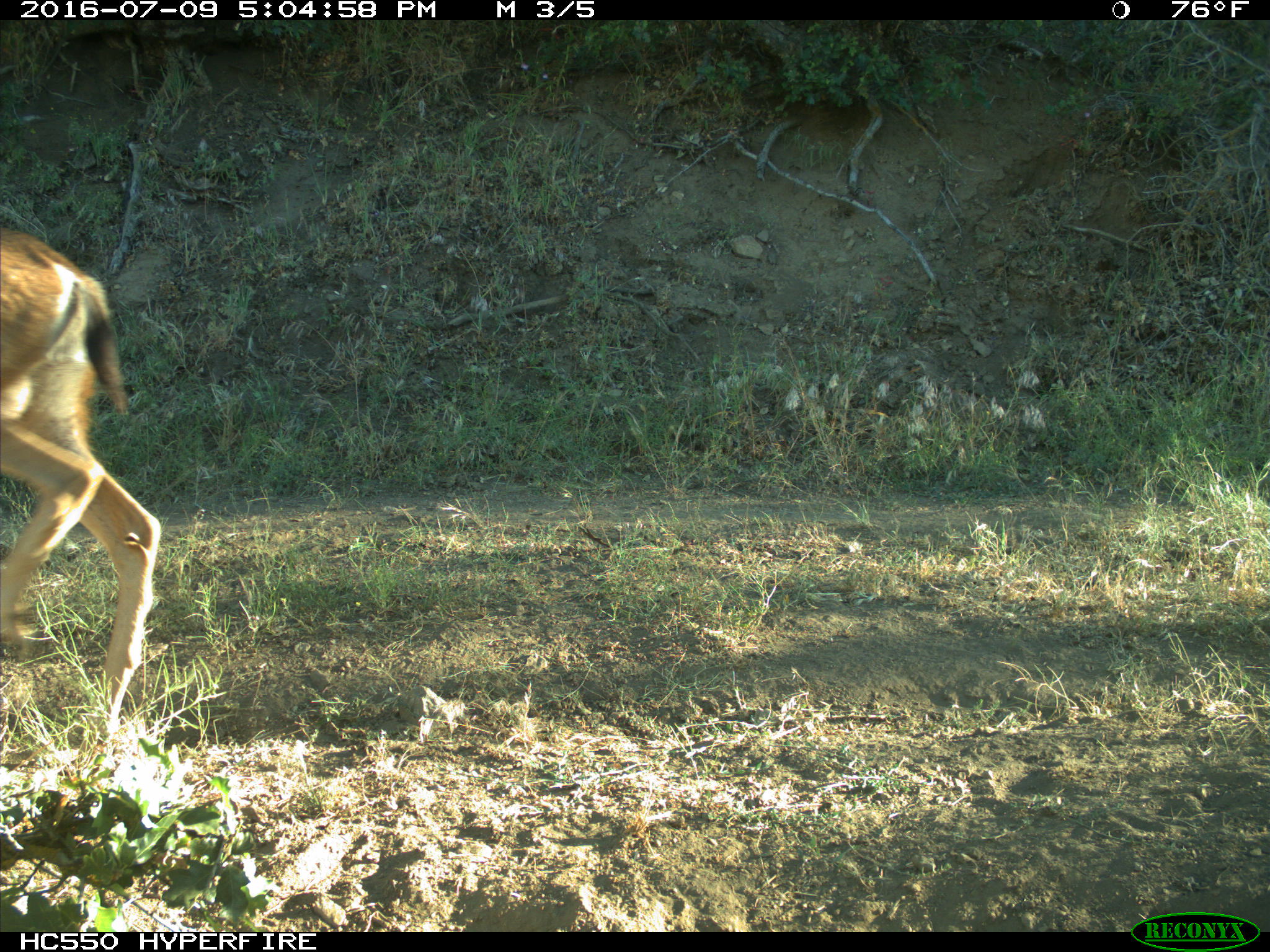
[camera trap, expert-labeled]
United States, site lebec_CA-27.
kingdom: Animalia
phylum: Chordata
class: Mammalia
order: Artiodactyla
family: Cervidae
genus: Odocoileus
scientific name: Odocoileus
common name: deer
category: unidentified deer